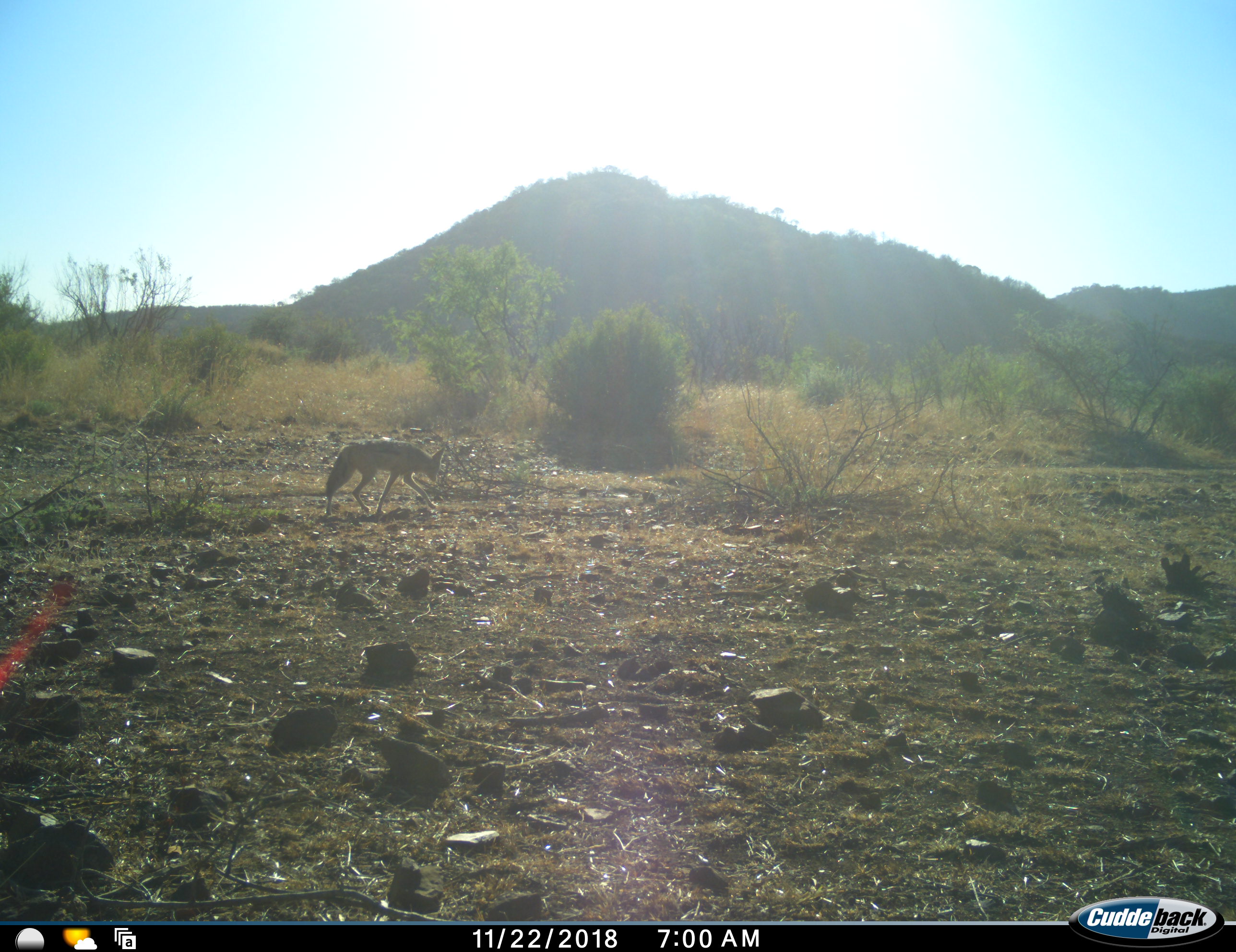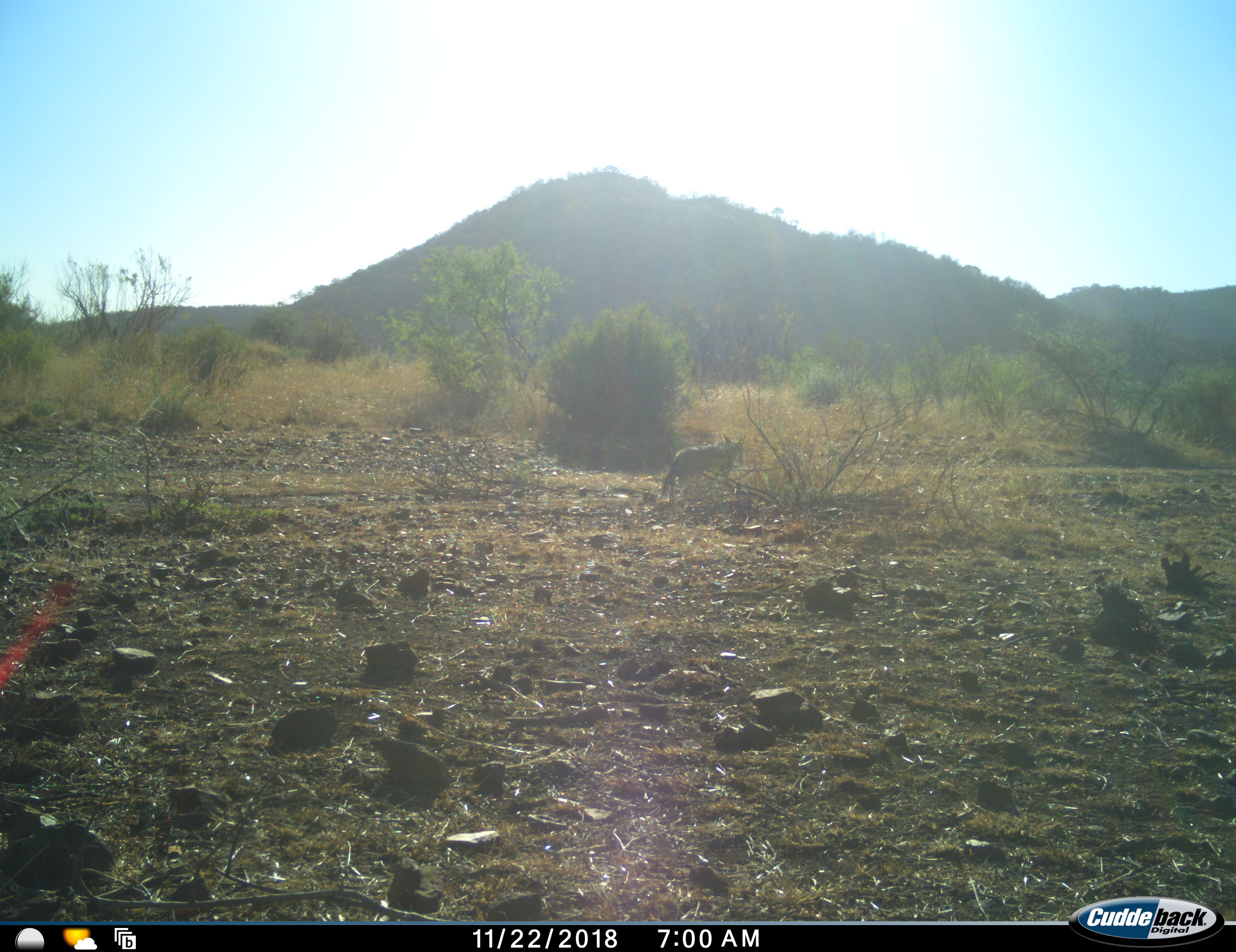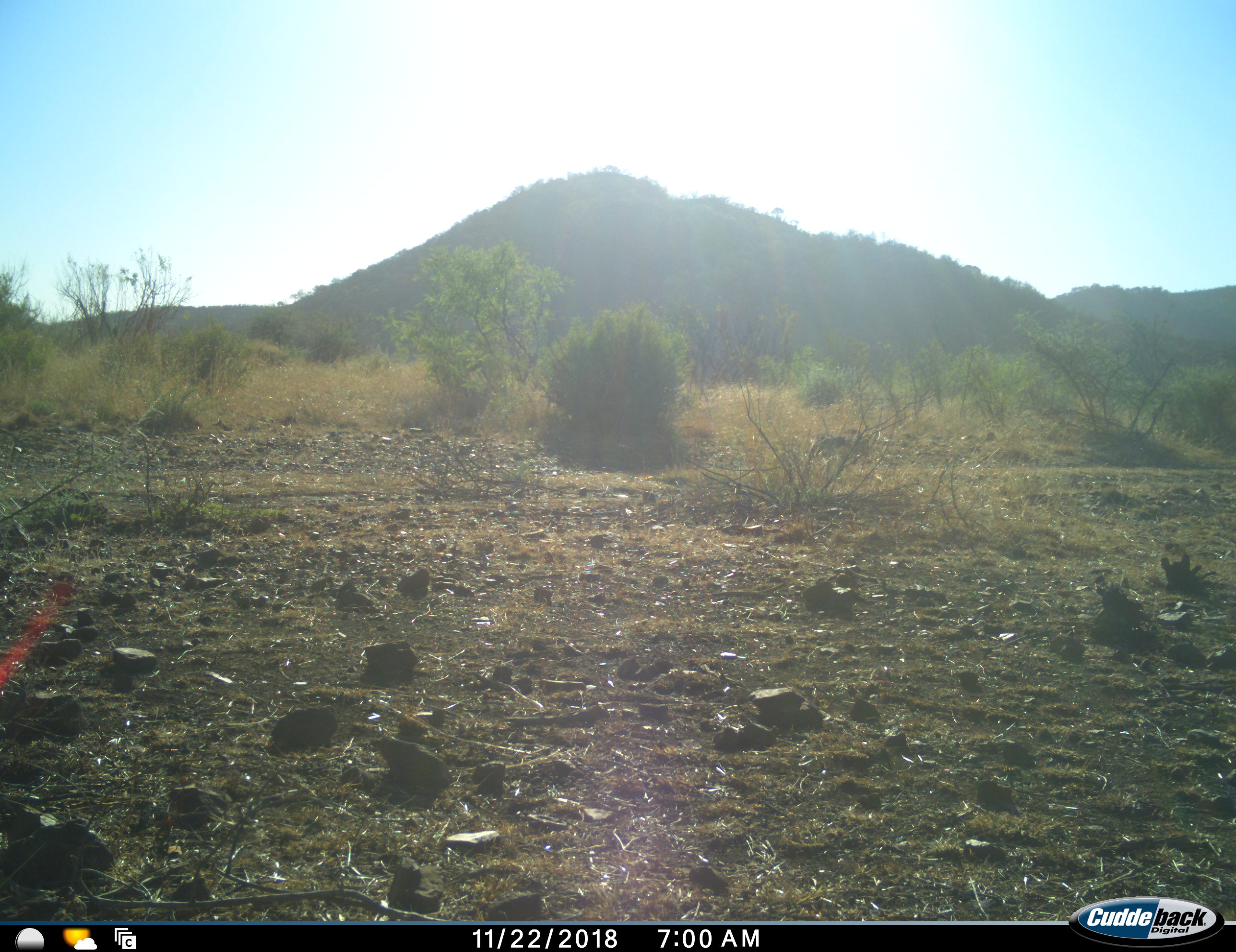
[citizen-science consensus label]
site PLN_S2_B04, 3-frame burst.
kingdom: Animalia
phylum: Chordata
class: Mammalia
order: Carnivora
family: Canidae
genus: Lupulella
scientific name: Lupulella mesomelas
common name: black-backed jackal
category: jackalblackbacked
Jackalblackbacked (black-backed jackal) (Lupulella mesomelas), count 1. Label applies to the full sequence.